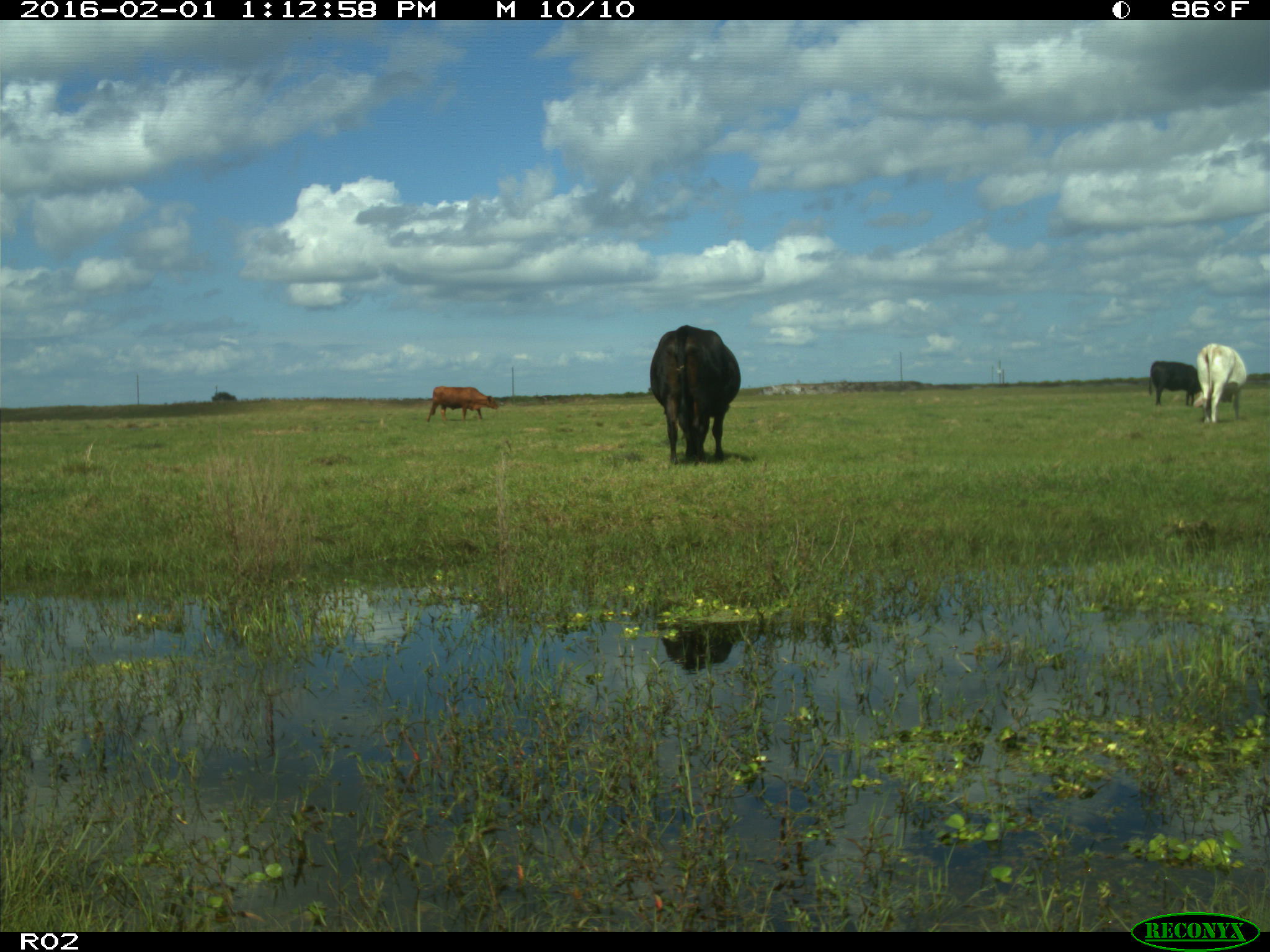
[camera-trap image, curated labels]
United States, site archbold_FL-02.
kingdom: Animalia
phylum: Chordata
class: Mammalia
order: Artiodactyla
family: Bovidae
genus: Bos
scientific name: Bos taurus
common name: domestic cow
Bos taurus (domestic cow).